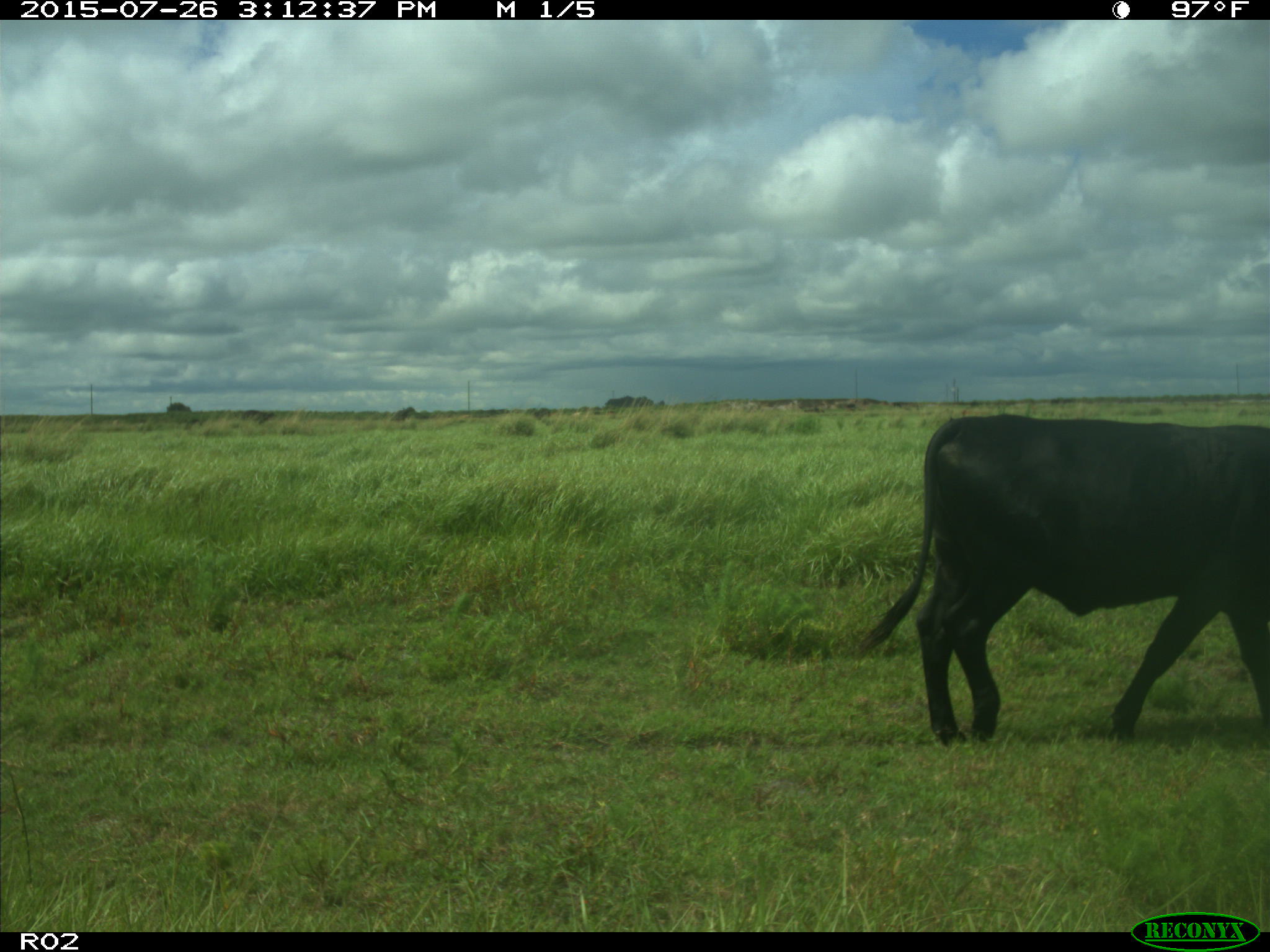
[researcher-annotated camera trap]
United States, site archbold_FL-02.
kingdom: Animalia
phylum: Chordata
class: Mammalia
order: Artiodactyla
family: Bovidae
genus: Bos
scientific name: Bos taurus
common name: domestic cow